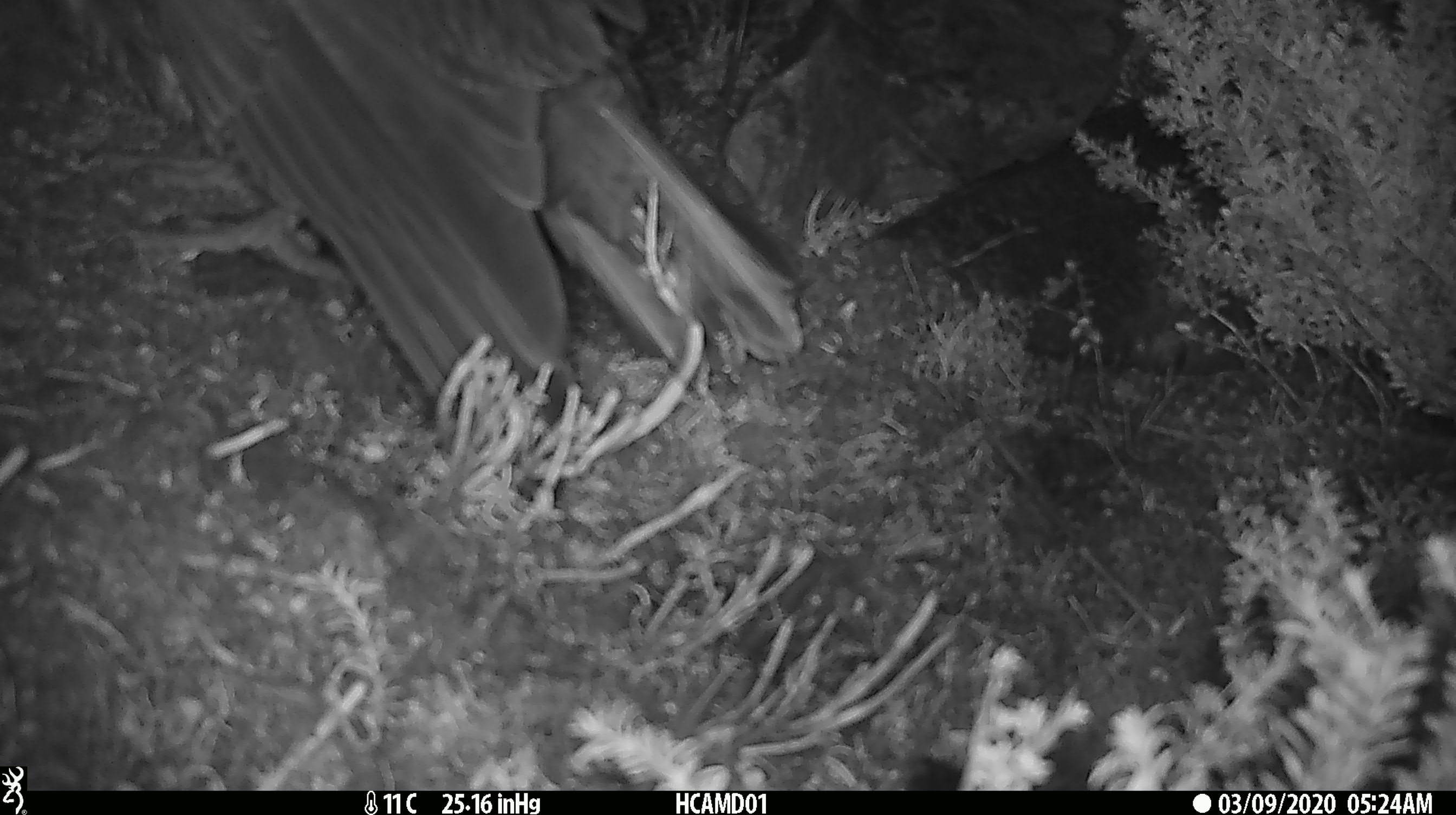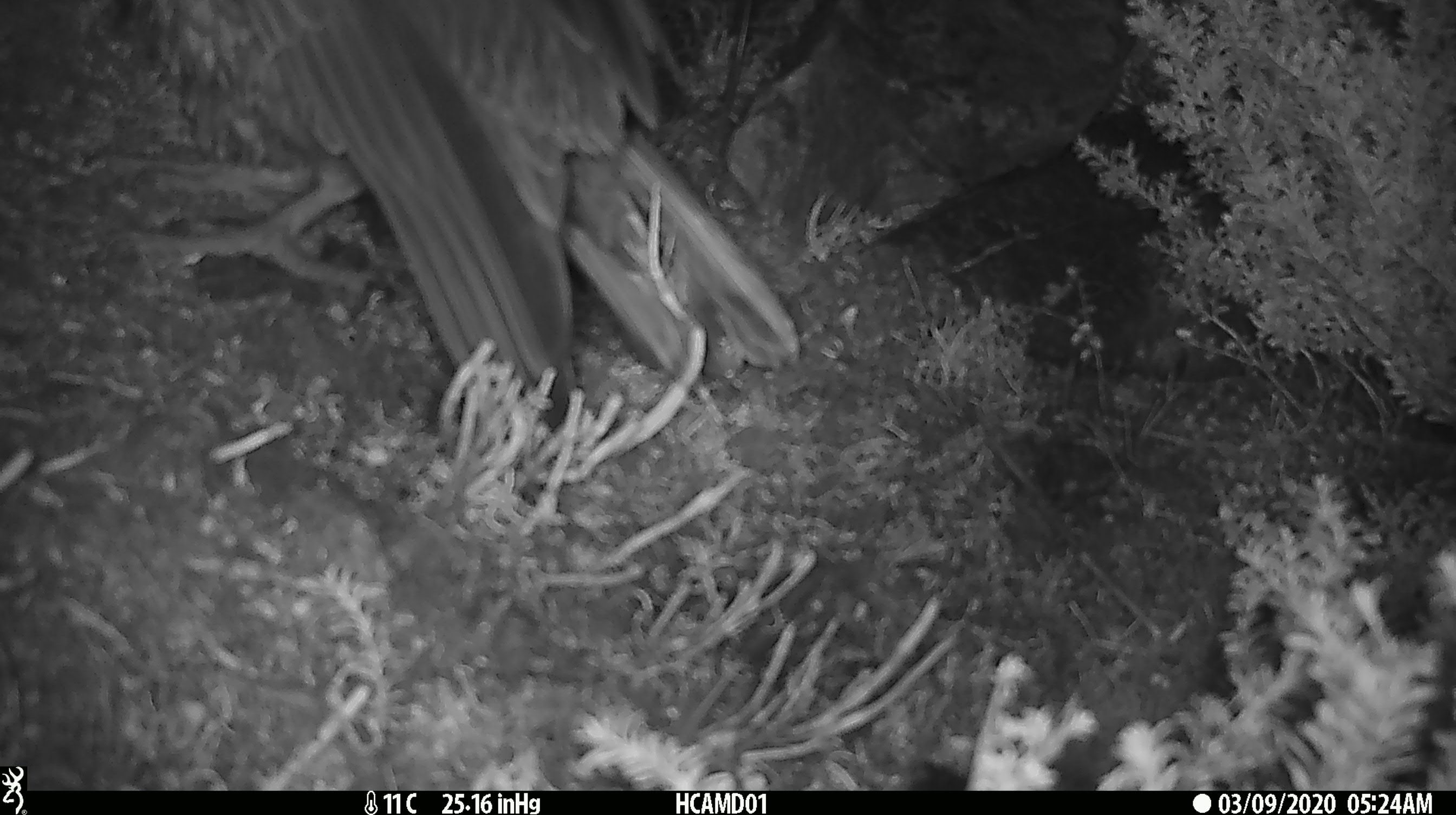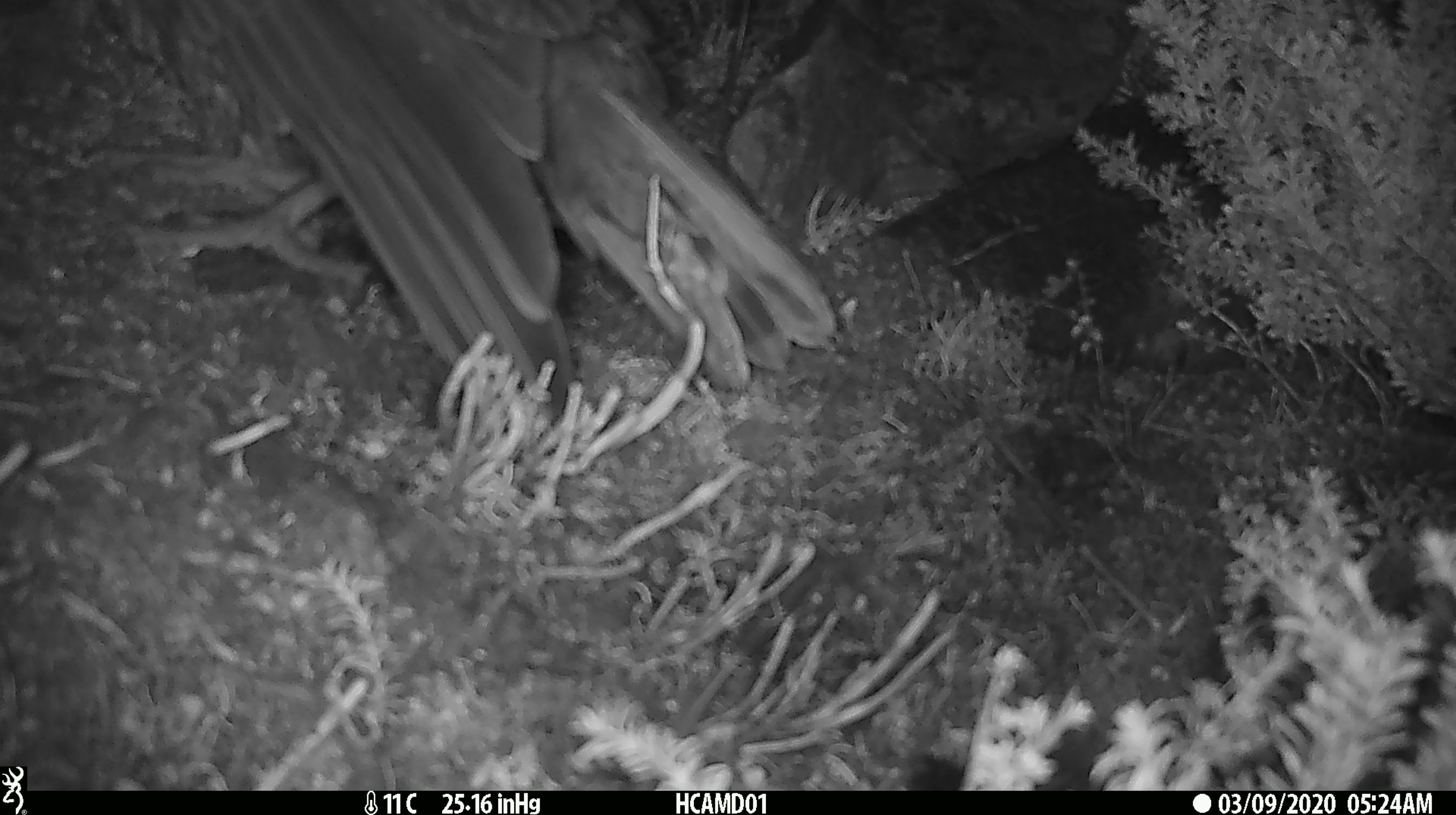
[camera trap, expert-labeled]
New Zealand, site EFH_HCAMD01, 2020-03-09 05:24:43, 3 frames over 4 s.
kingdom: Animalia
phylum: Chordata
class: Aves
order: Psittaciformes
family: Strigopidae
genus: Nestor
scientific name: Nestor notabilis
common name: kea